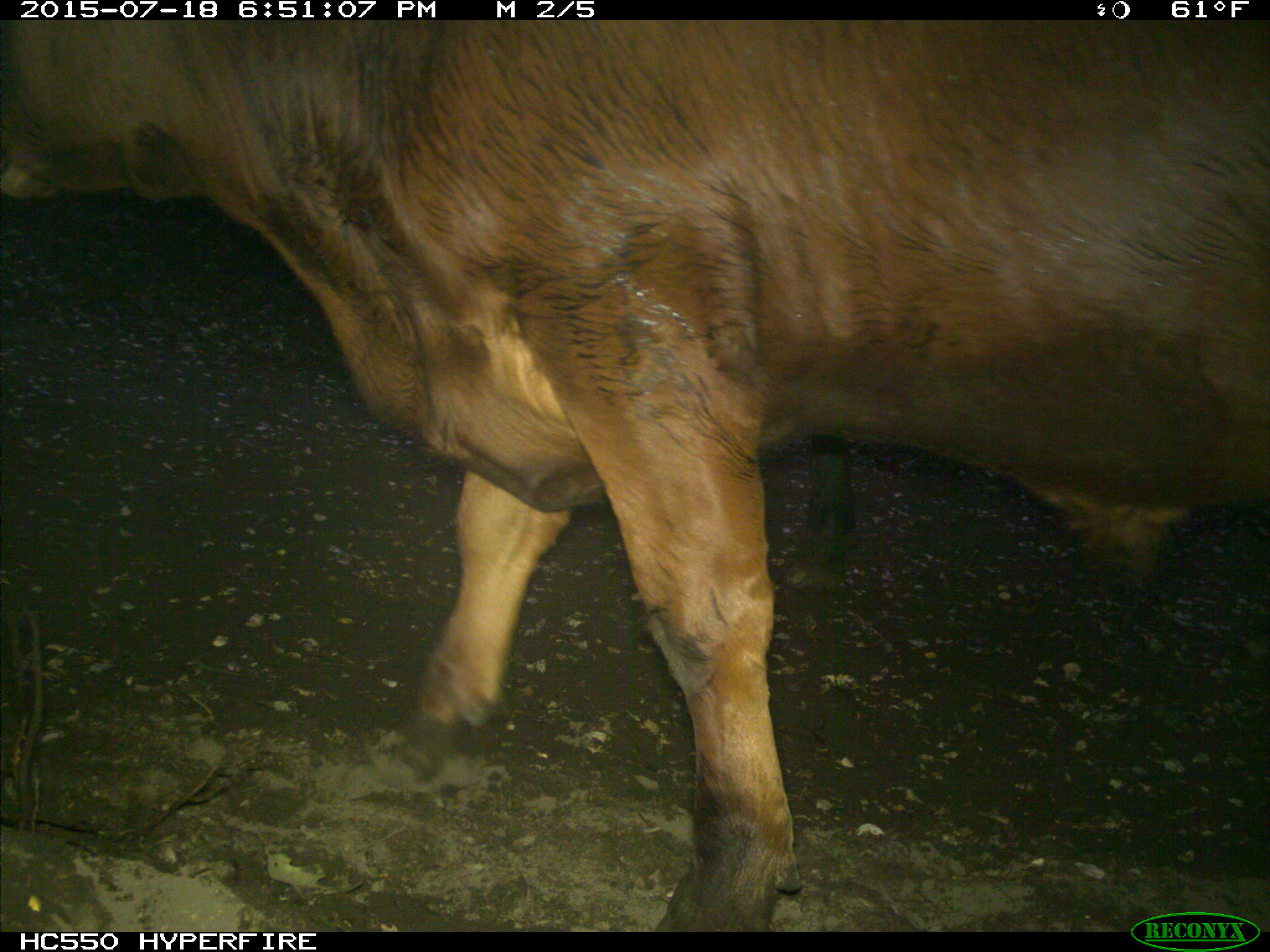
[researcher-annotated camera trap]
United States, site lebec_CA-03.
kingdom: Animalia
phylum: Chordata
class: Mammalia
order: Artiodactyla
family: Bovidae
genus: Bos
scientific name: Bos taurus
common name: domestic cow